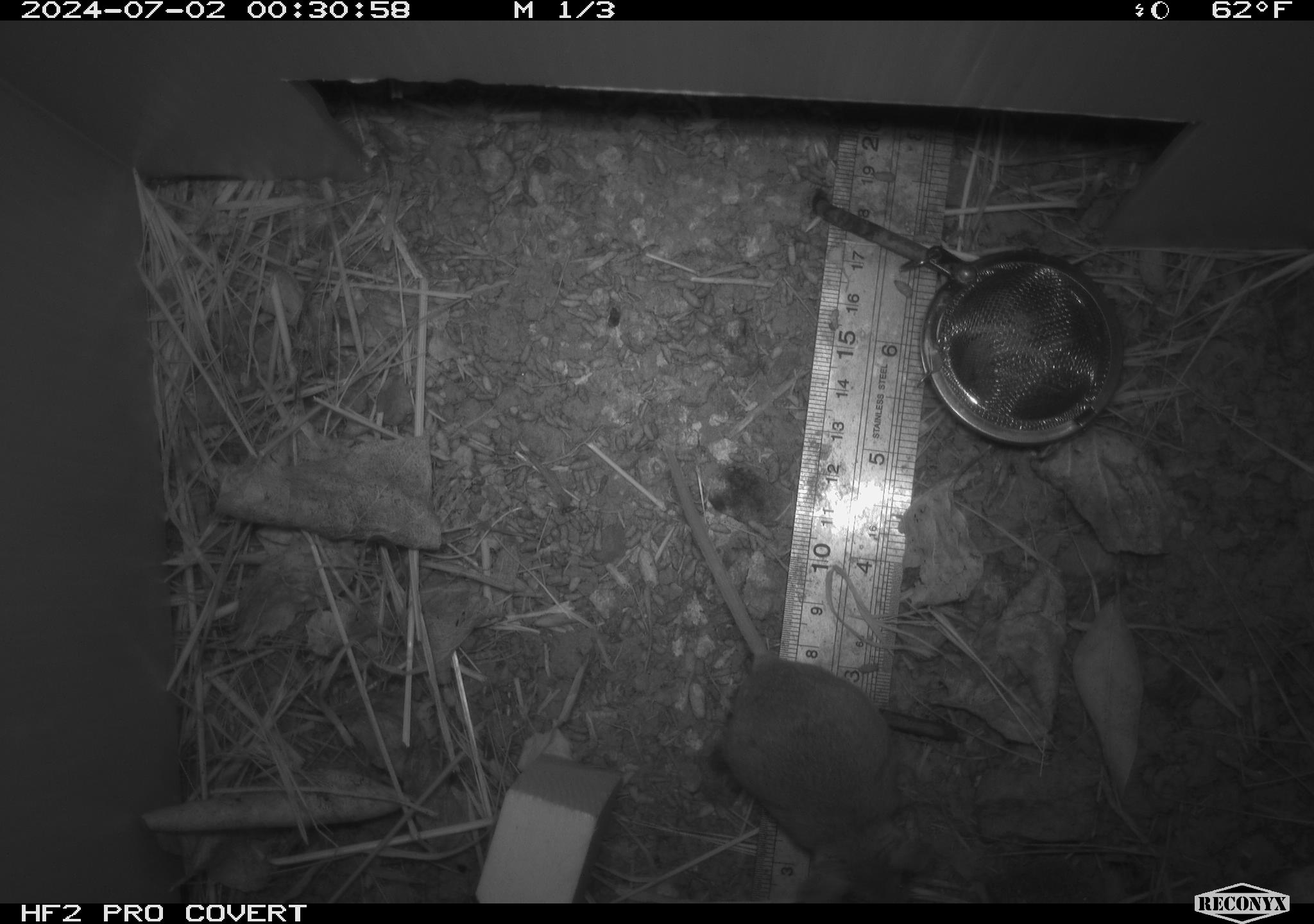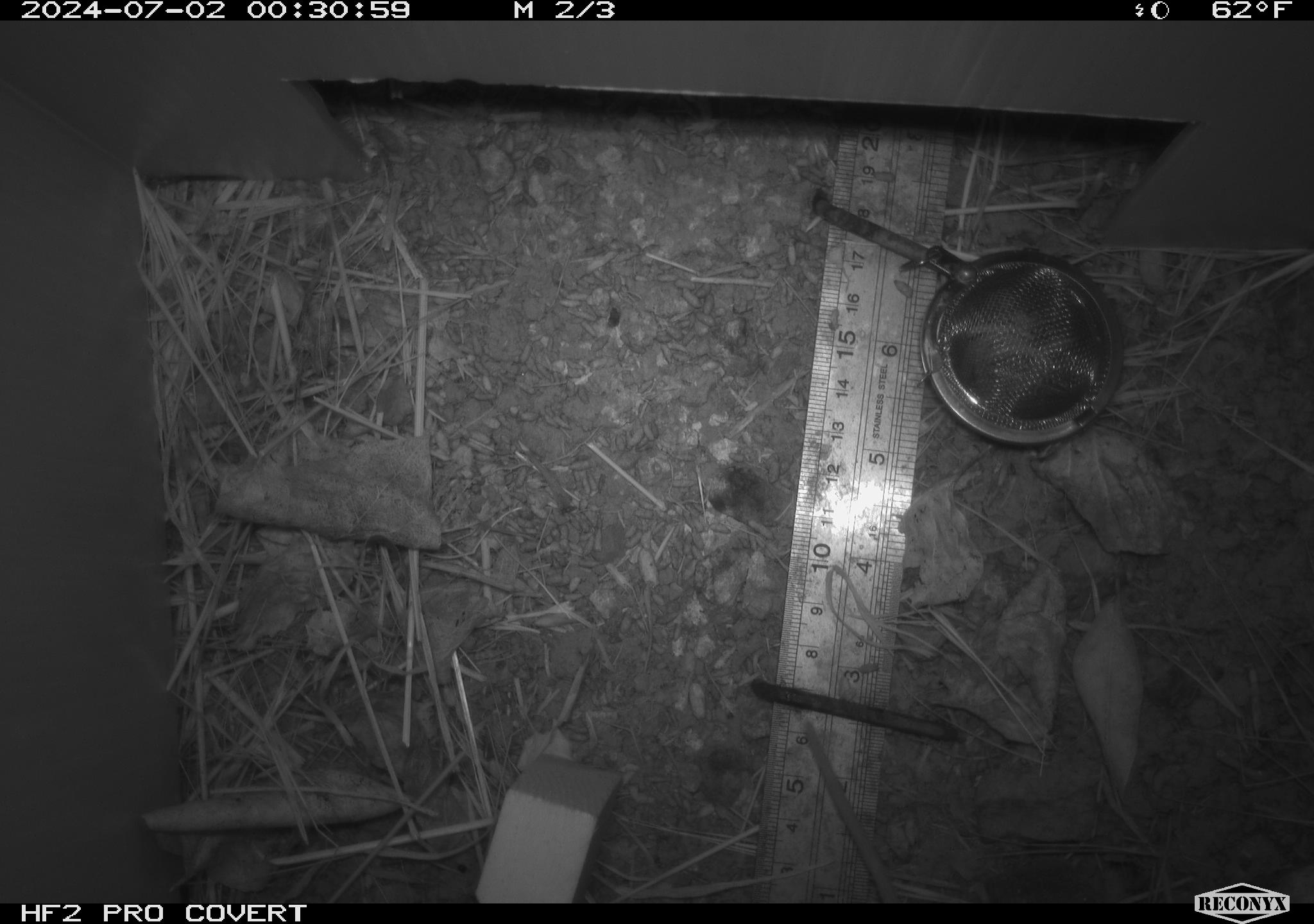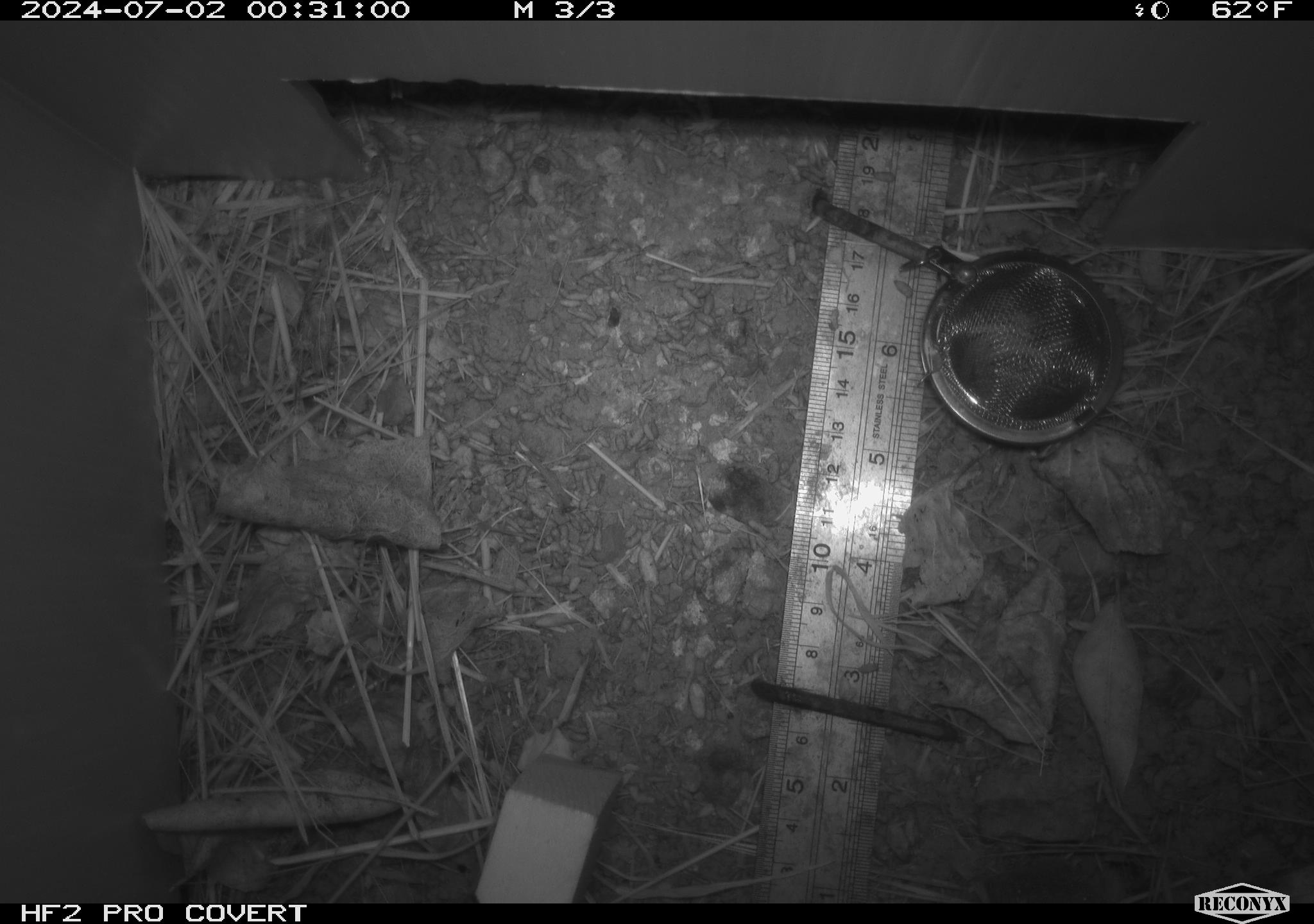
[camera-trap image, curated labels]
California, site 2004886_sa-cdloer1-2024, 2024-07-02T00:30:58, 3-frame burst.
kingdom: Animalia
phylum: Chordata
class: Mammalia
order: Rodentia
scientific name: Rodentia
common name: mouse species